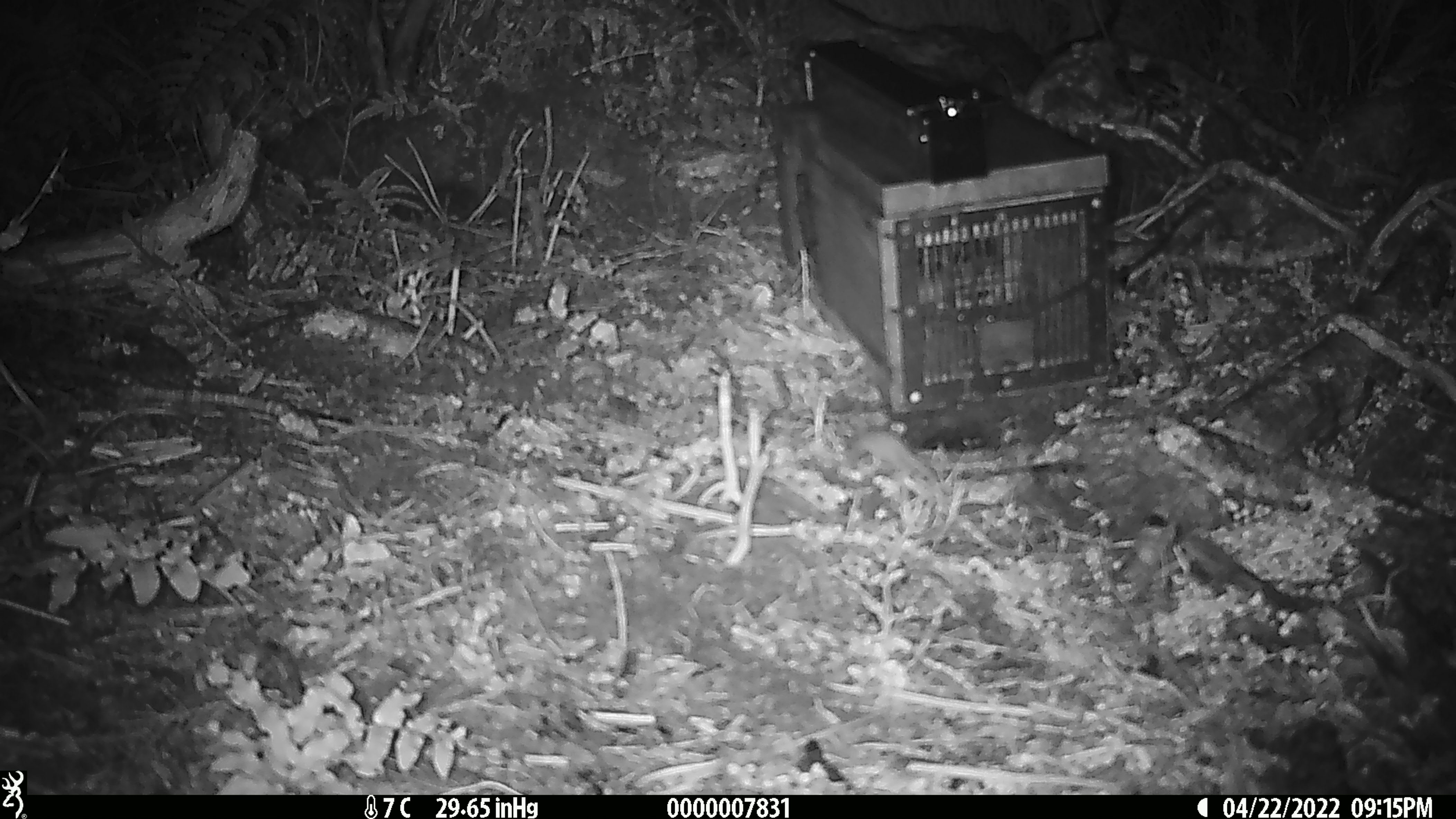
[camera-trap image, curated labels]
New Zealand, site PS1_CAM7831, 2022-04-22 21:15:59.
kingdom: Animalia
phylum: Chordata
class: Mammalia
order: Rodentia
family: Muridae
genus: Mus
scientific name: Mus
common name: mouse